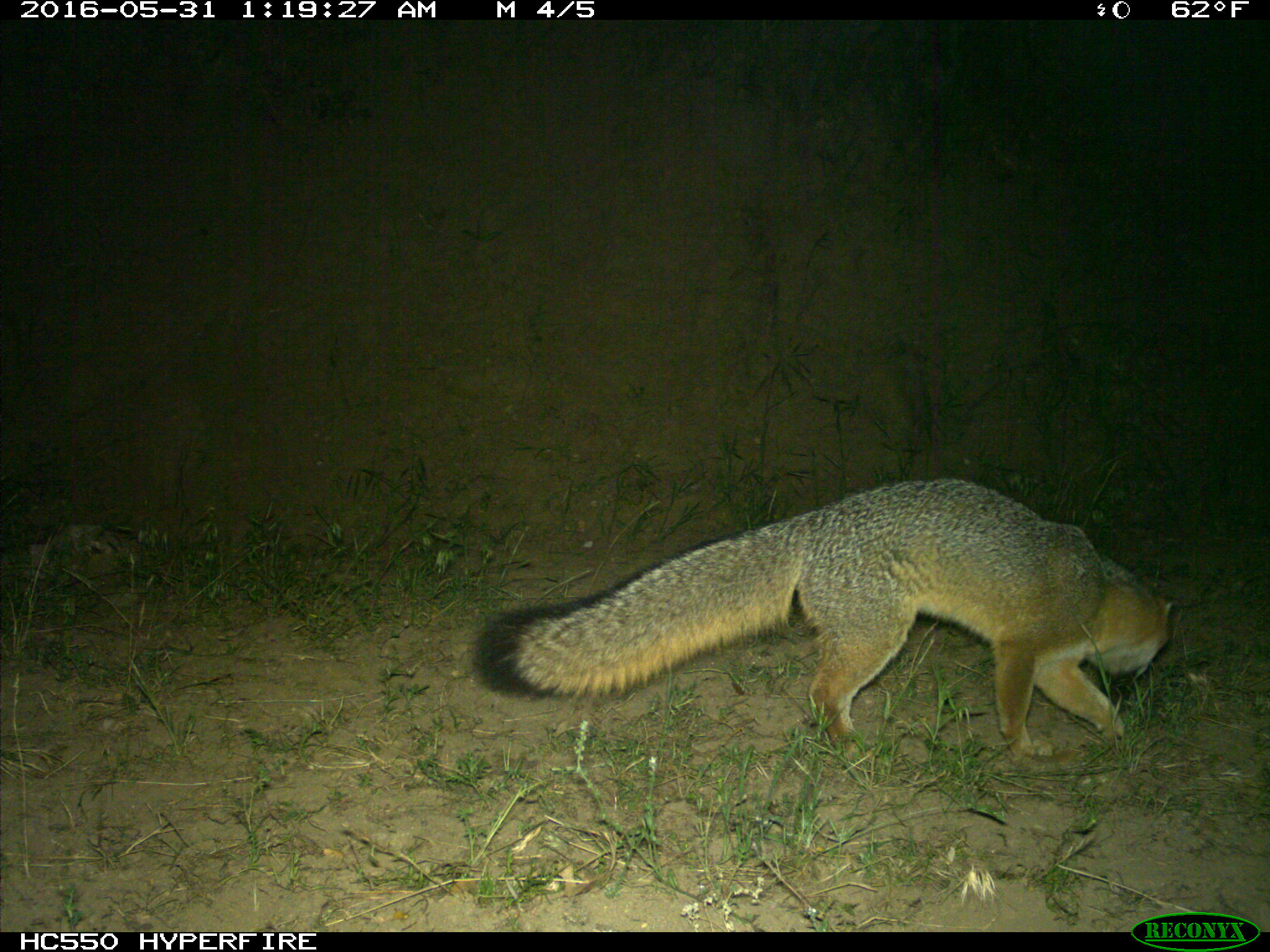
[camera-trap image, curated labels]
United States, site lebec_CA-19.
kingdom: Animalia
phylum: Chordata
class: Mammalia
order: Carnivora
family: Canidae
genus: Urocyon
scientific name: Urocyon cinereoargenteus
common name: gray fox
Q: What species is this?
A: Urocyon cinereoargenteus (gray fox).